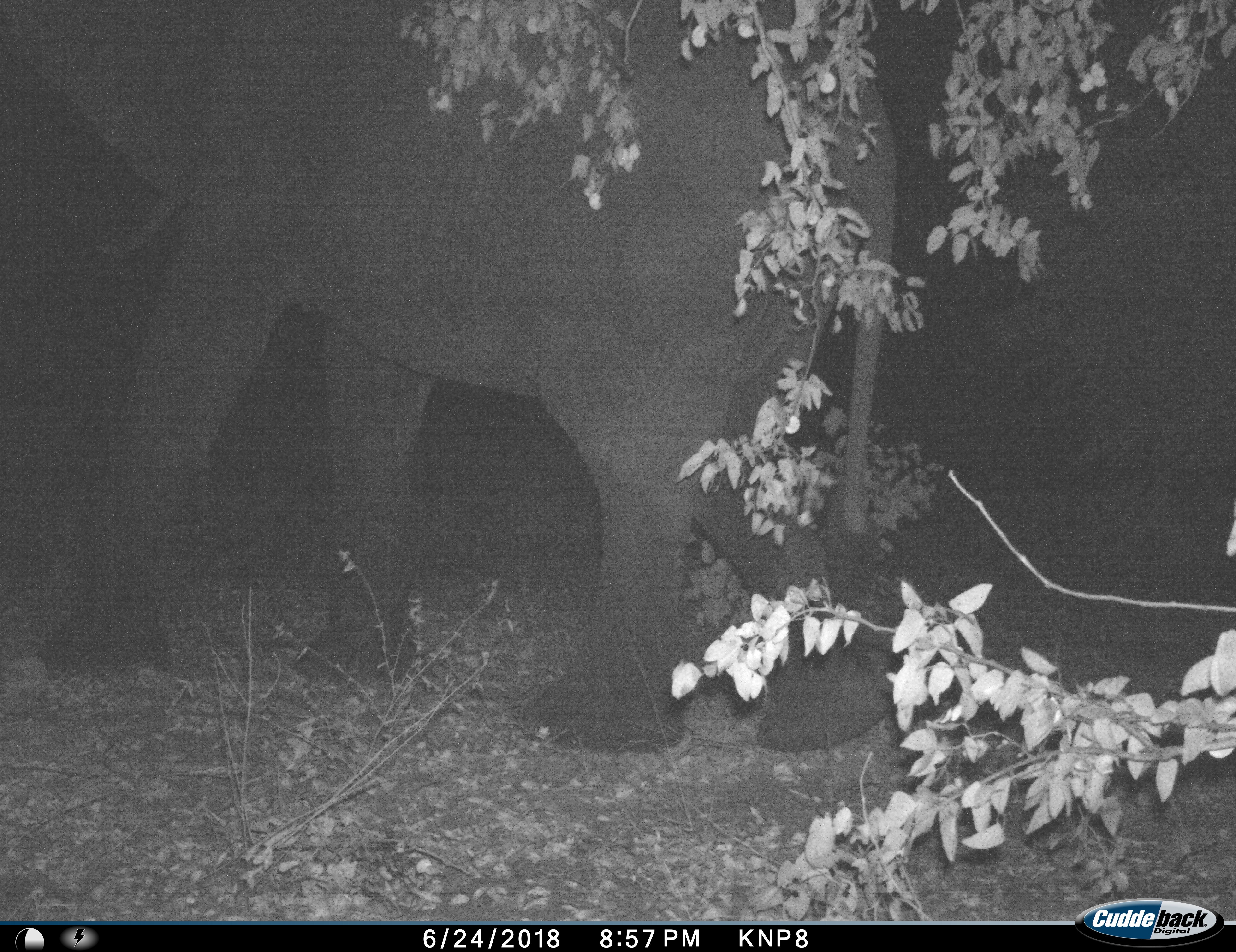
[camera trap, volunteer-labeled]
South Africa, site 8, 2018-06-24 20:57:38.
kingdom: Animalia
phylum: Chordata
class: Mammalia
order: Proboscidea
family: Elephantidae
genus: Loxodonta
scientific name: Loxodonta africana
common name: african bush elephant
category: elephant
Elephant (african bush elephant) (Loxodonta africana), count 1. Behavior (volunteer vote fractions): standing 20%, resting 0%, moving 90%, interacting 0%. Young present (vote fraction): 0%. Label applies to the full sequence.